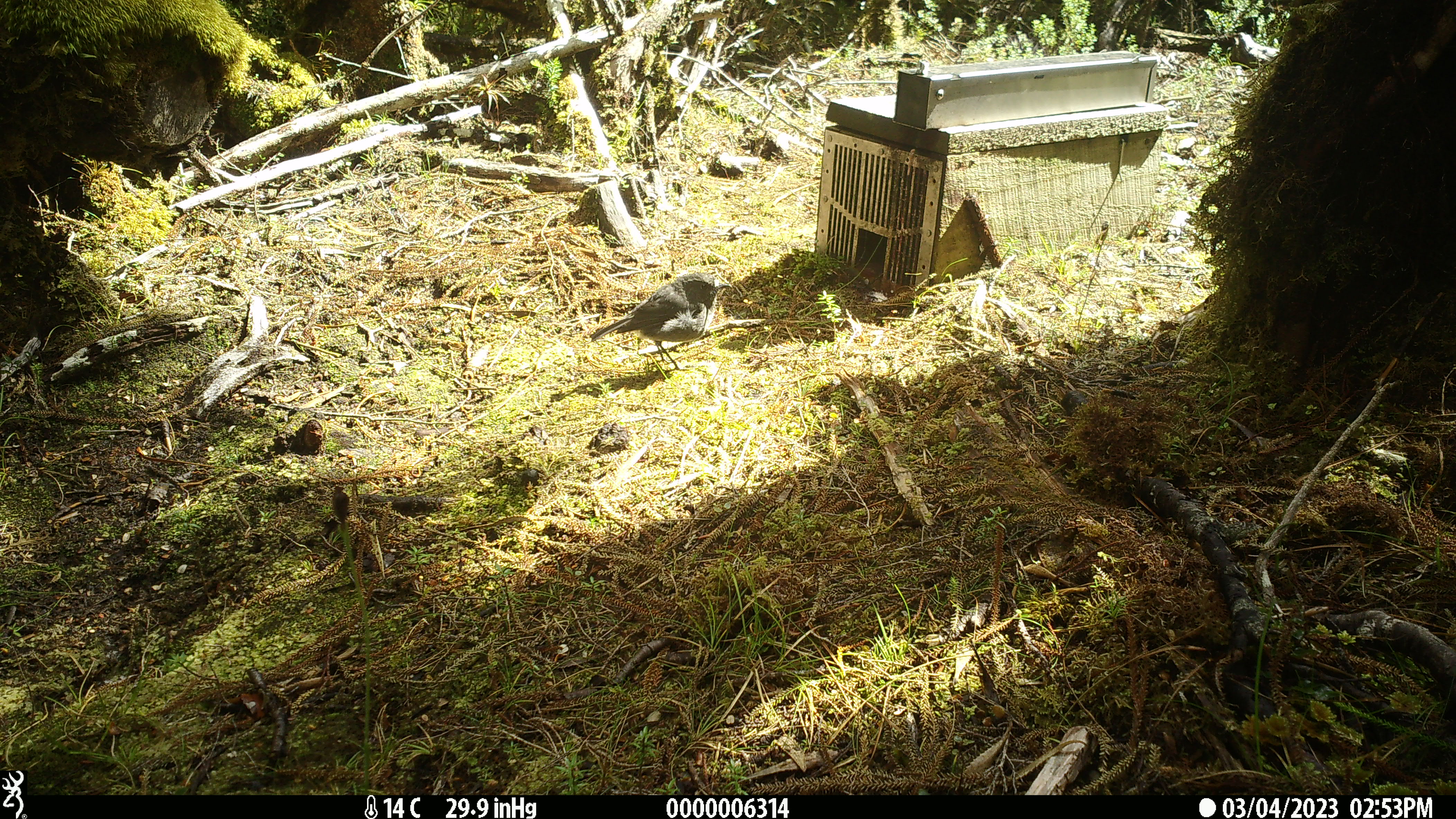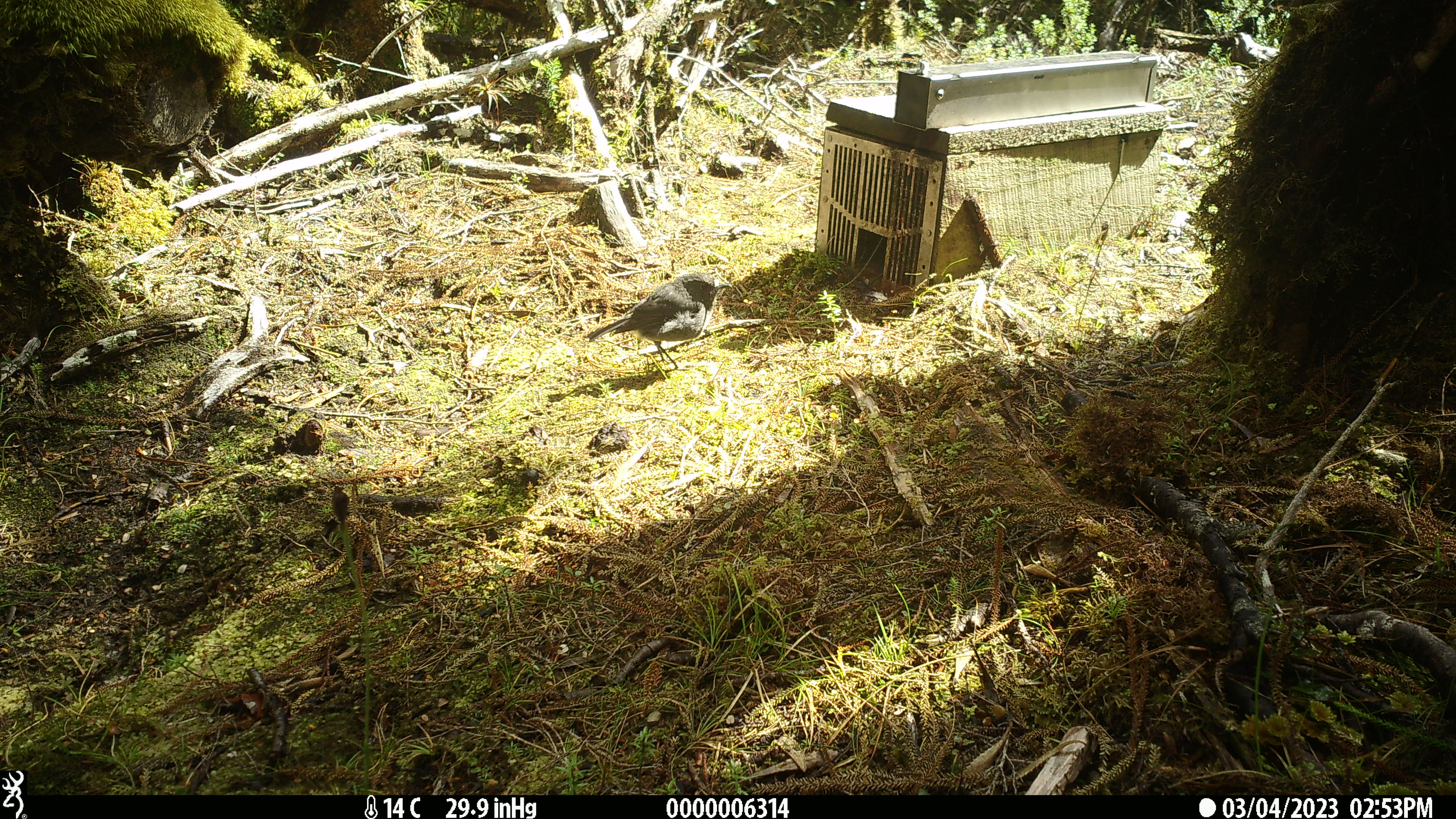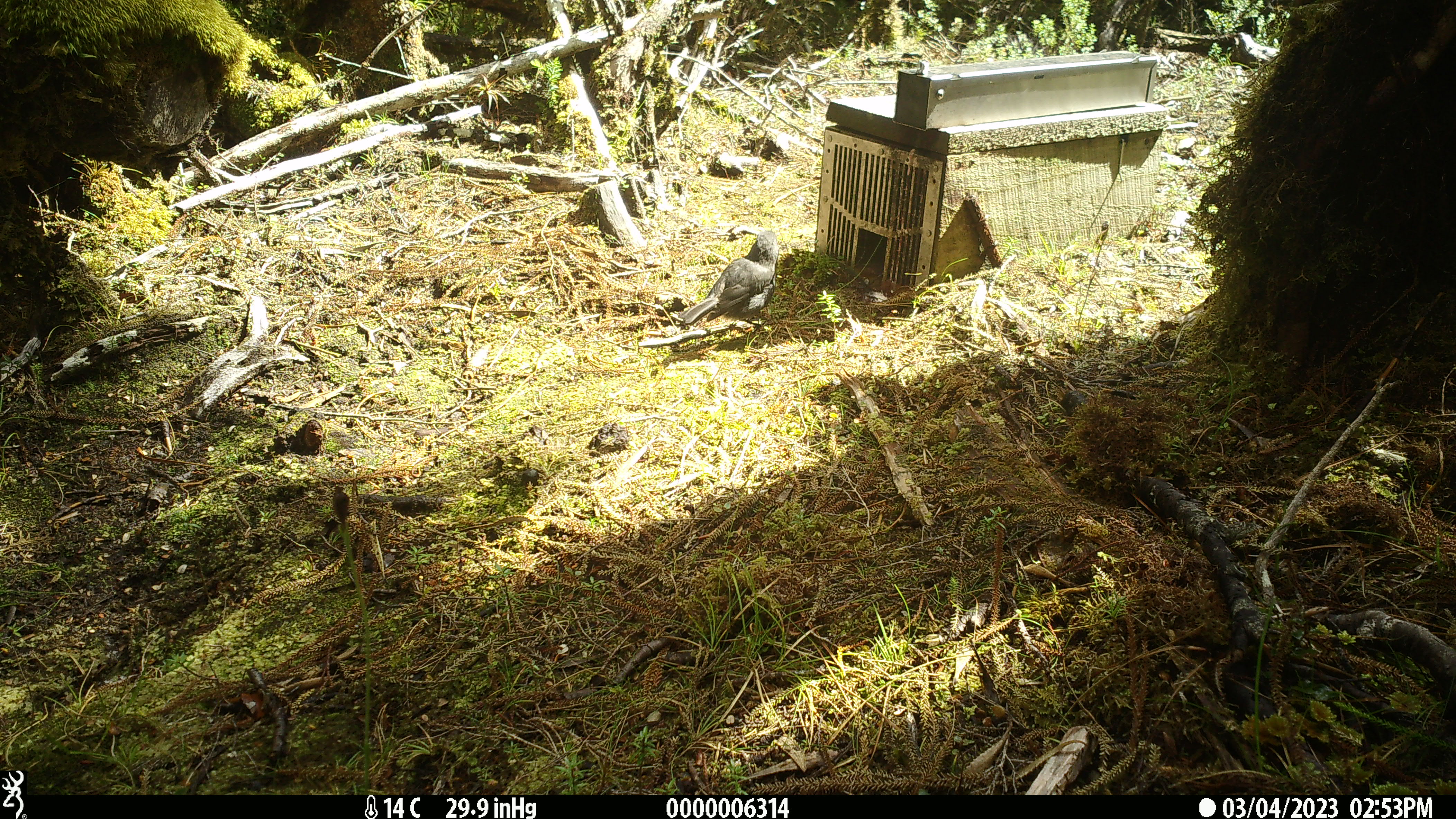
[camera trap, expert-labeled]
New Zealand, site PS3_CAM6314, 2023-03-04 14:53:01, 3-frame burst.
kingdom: Animalia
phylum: Chordata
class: Aves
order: Passeriformes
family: Petroicidae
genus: Petroica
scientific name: Petroica australis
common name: new zealand robin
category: robin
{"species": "robin (new zealand robin) (Petroica australis)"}